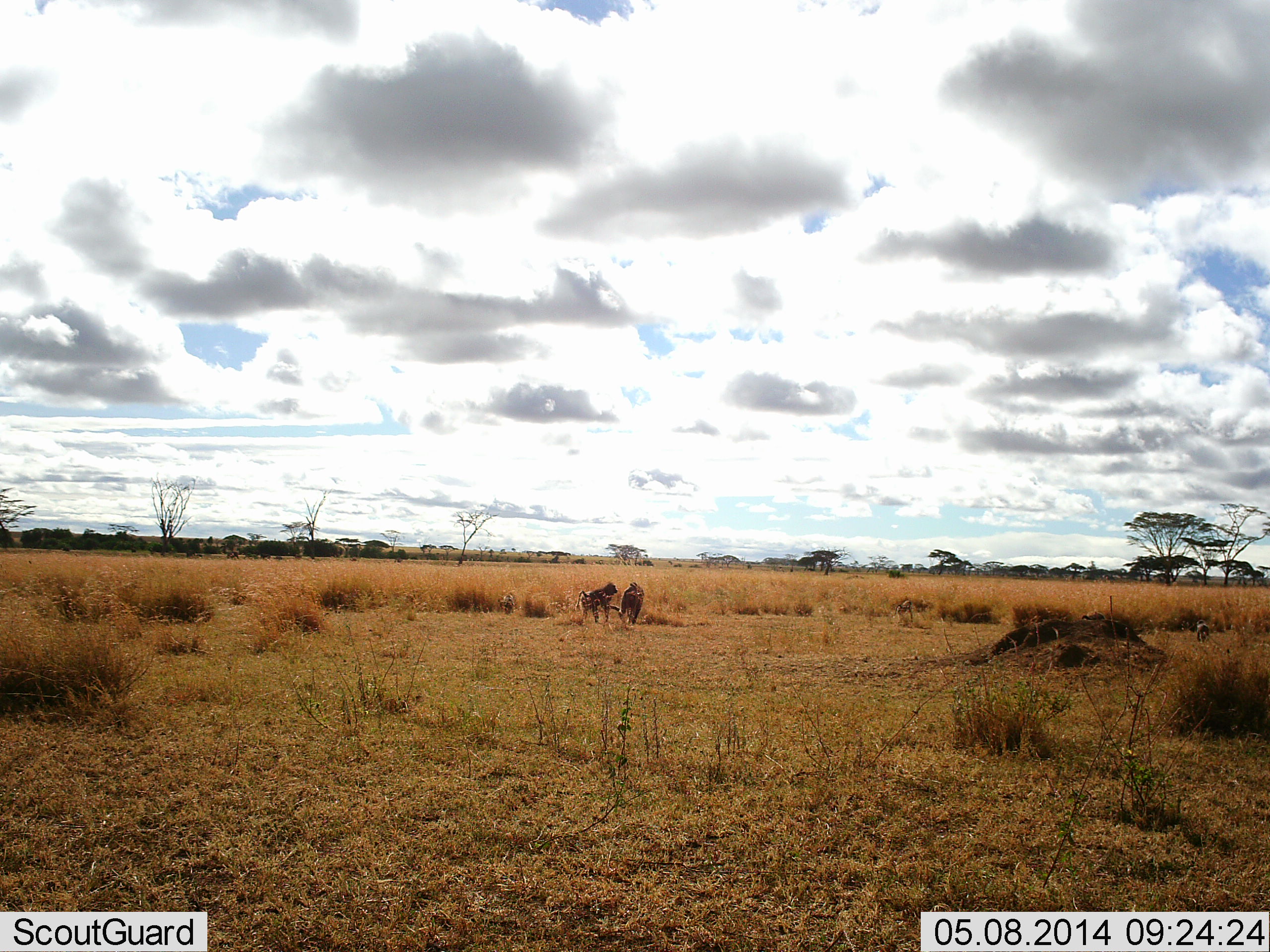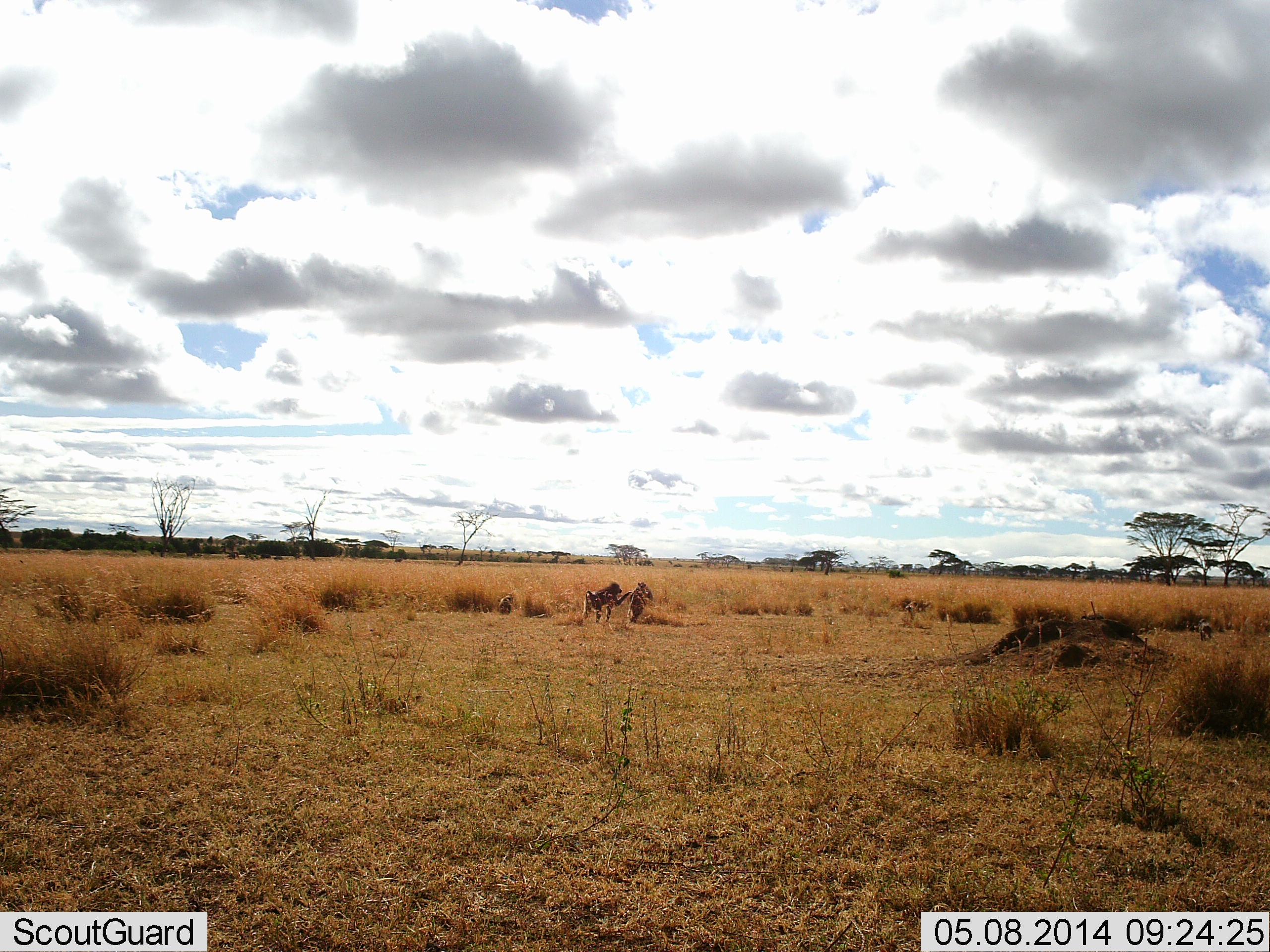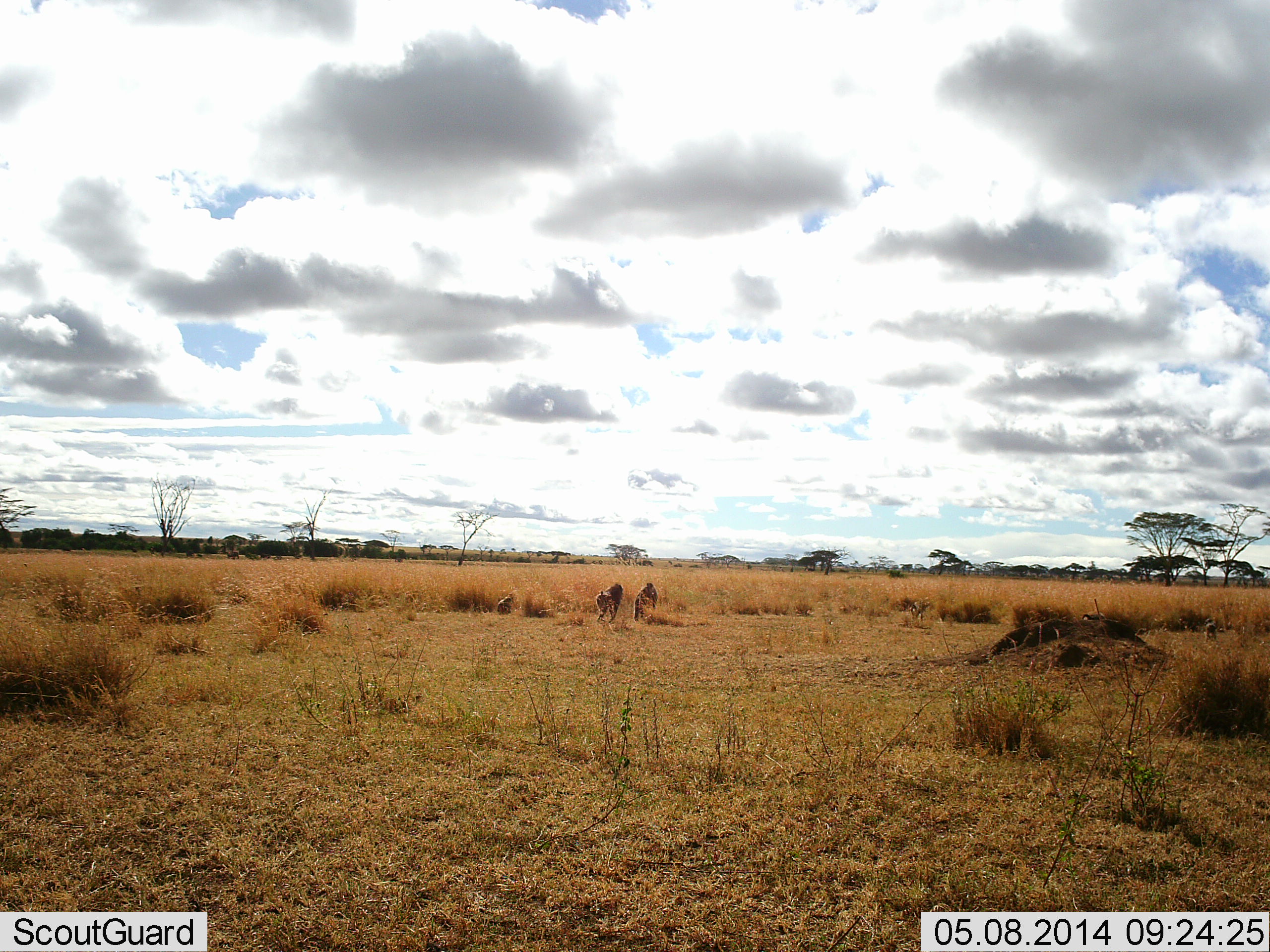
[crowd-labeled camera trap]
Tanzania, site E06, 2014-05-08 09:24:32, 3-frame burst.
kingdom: Animalia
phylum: Chordata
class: Mammalia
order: Primates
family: Cercopithecidae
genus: Papio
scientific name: Papio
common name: baboon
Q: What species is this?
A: Baboon (Papio).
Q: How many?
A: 2.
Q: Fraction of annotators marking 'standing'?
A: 20%.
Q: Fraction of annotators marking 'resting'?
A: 10%.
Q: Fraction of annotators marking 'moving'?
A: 50%.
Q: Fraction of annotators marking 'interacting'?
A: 70%.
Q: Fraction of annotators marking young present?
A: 0%.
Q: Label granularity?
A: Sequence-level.